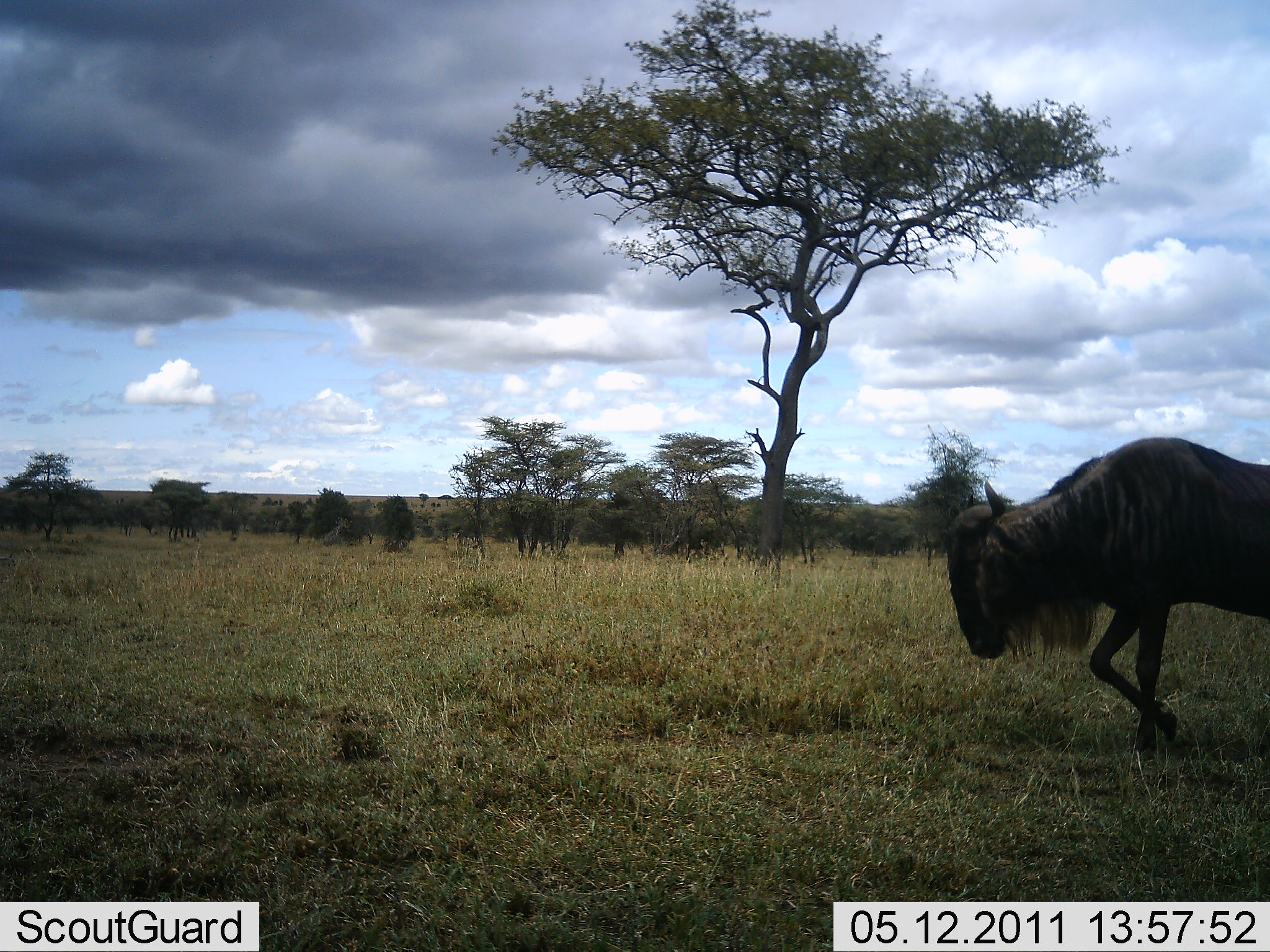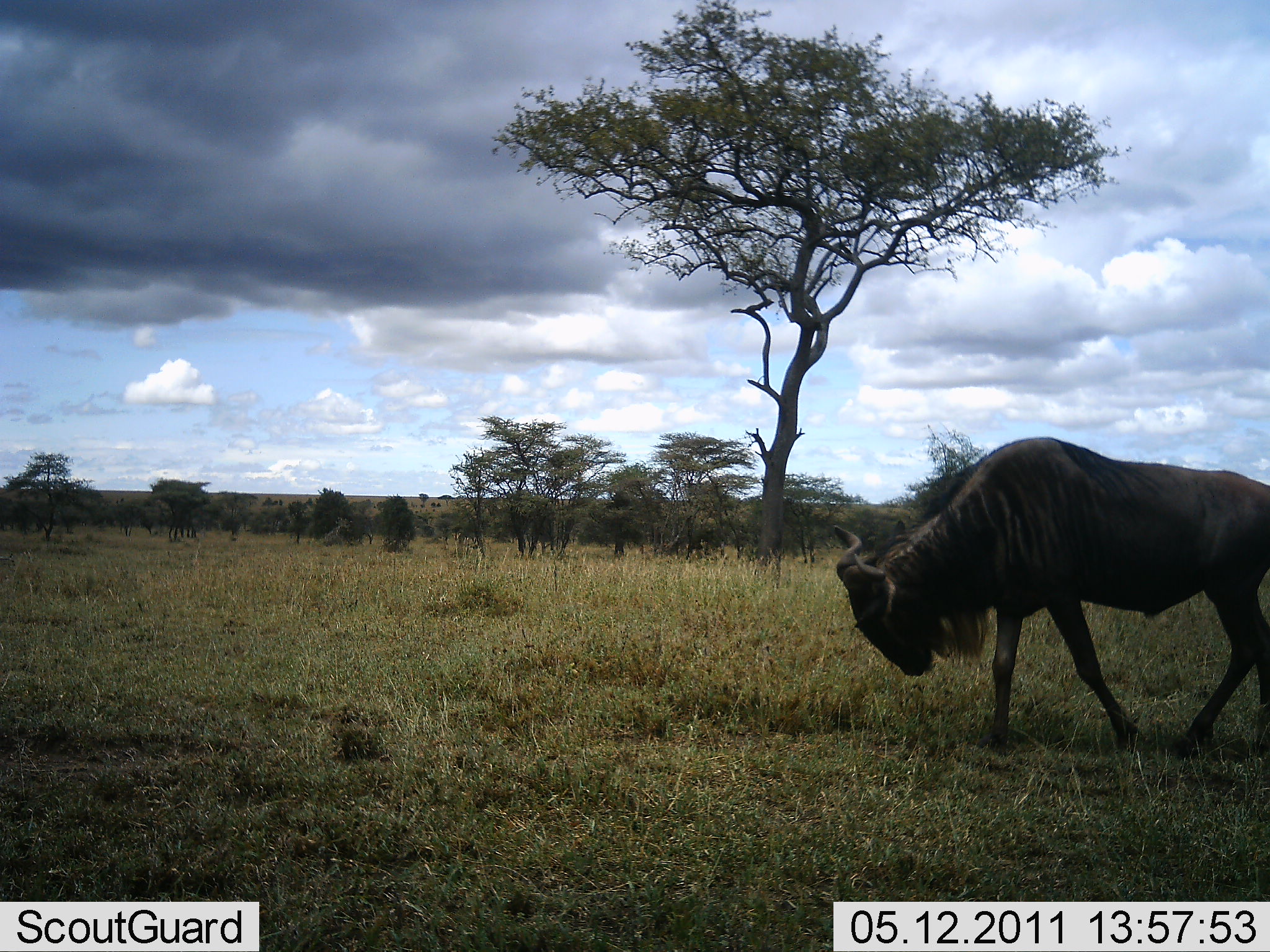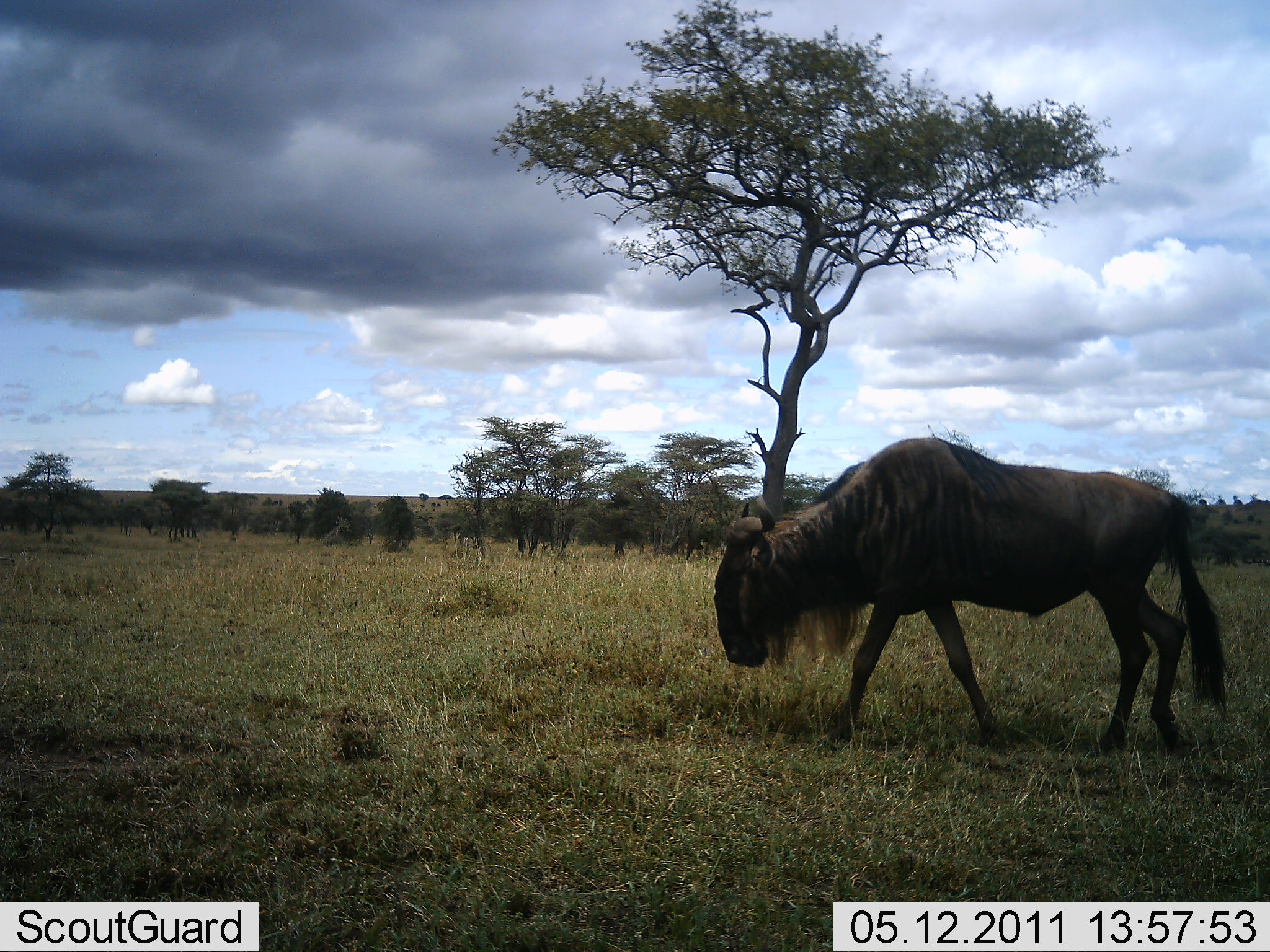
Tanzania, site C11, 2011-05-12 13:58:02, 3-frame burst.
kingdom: Animalia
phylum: Chordata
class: Mammalia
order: Artiodactyla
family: Bovidae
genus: Connochaetes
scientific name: Connochaetes taurinus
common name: blue wildebeest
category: wildebeest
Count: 1.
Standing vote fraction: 0%.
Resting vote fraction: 0%.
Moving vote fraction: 100%.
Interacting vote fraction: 0%.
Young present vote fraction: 0%.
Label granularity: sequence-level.